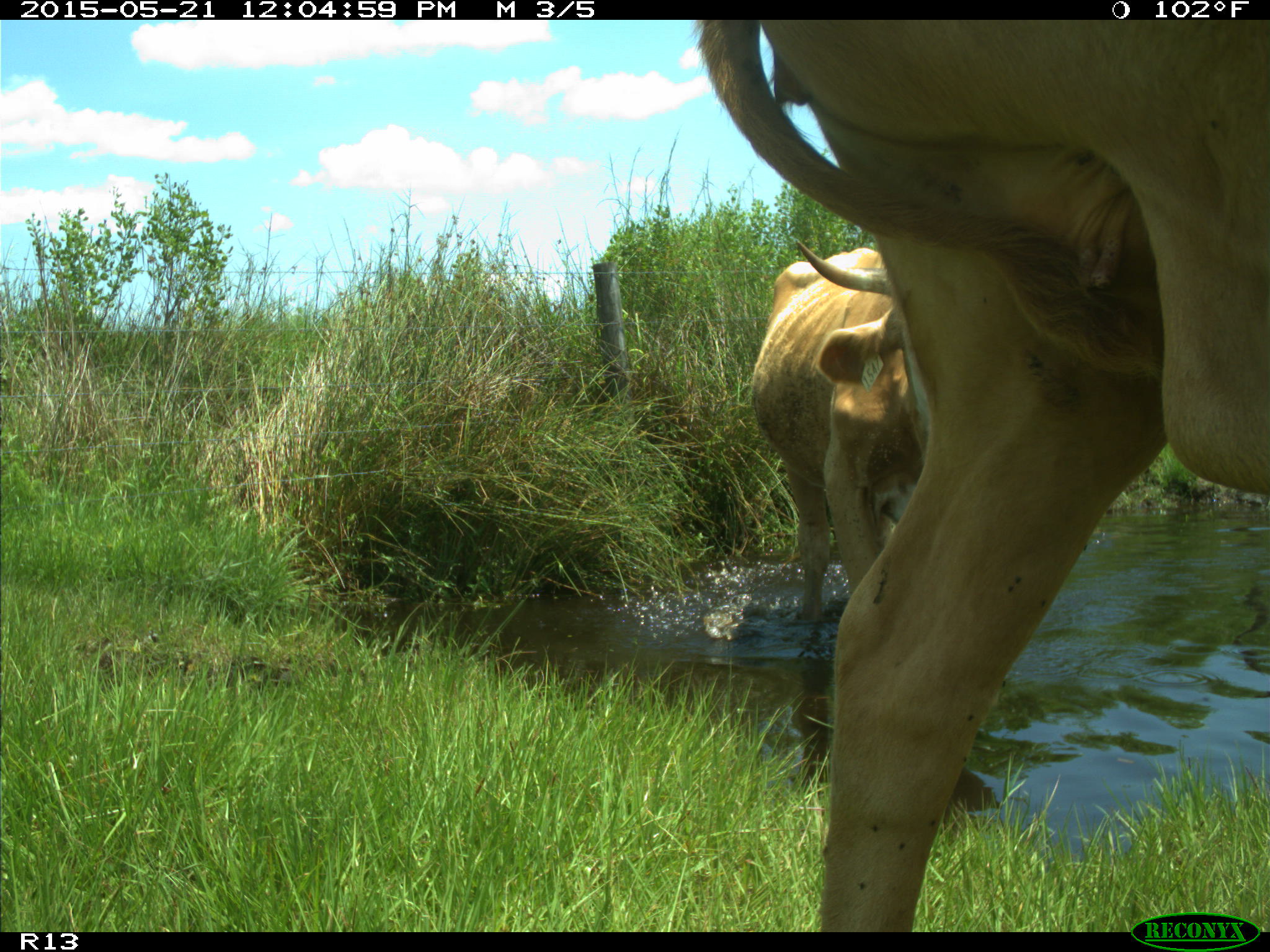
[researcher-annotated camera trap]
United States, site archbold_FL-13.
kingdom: Animalia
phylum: Chordata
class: Mammalia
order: Artiodactyla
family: Bovidae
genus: Bos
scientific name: Bos taurus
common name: domestic cow